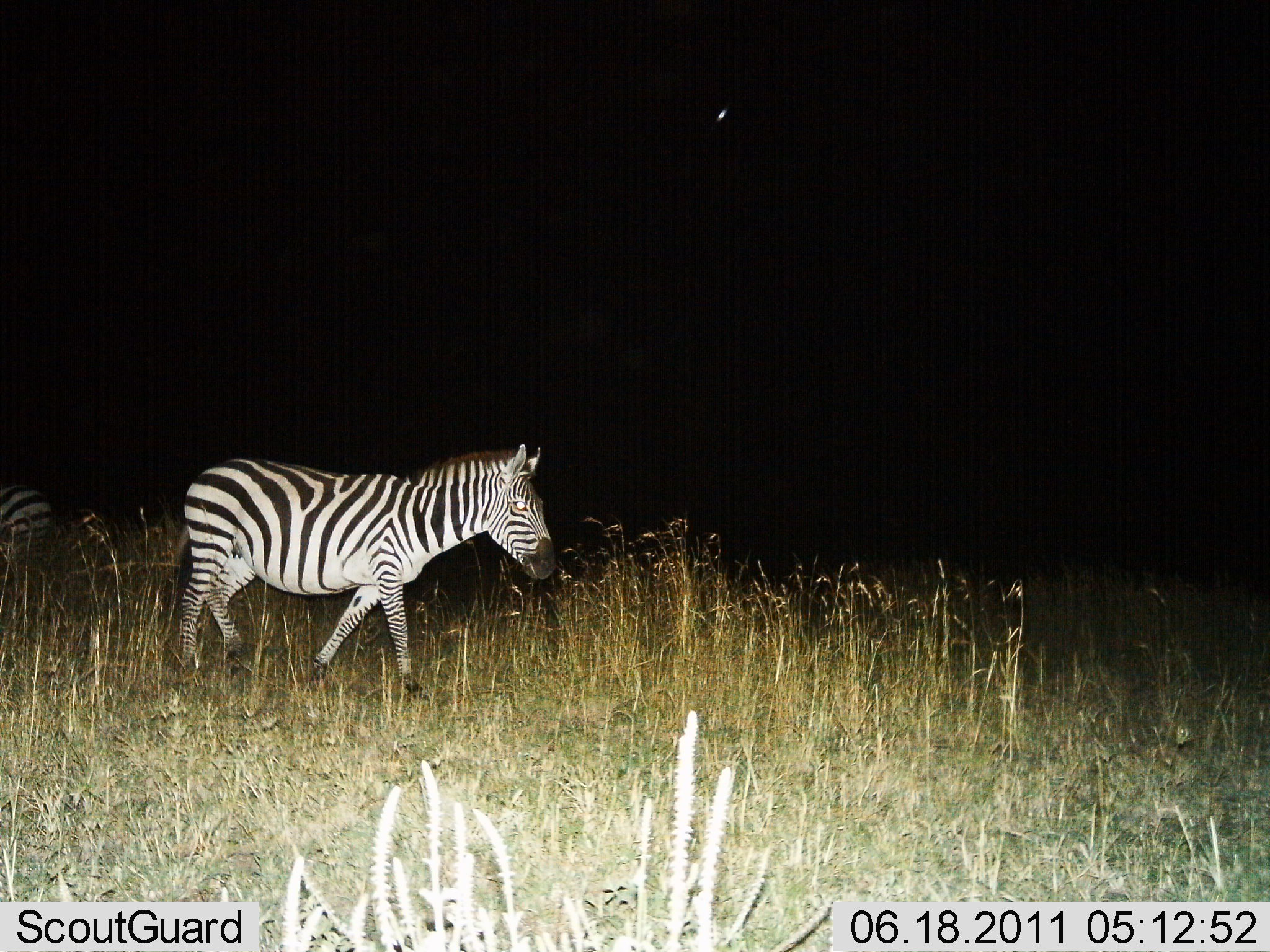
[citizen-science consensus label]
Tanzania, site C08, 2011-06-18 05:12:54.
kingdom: Animalia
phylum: Chordata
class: Mammalia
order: Perissodactyla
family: Equidae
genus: Equus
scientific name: Equus quagga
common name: plains zebra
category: zebra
Zebra (plains zebra) (Equus quagga), count 2. Behavior (volunteer vote fractions): standing 36%, resting 0%, moving 79%, interacting 0%. Young present (vote fraction): 0%. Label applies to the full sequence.